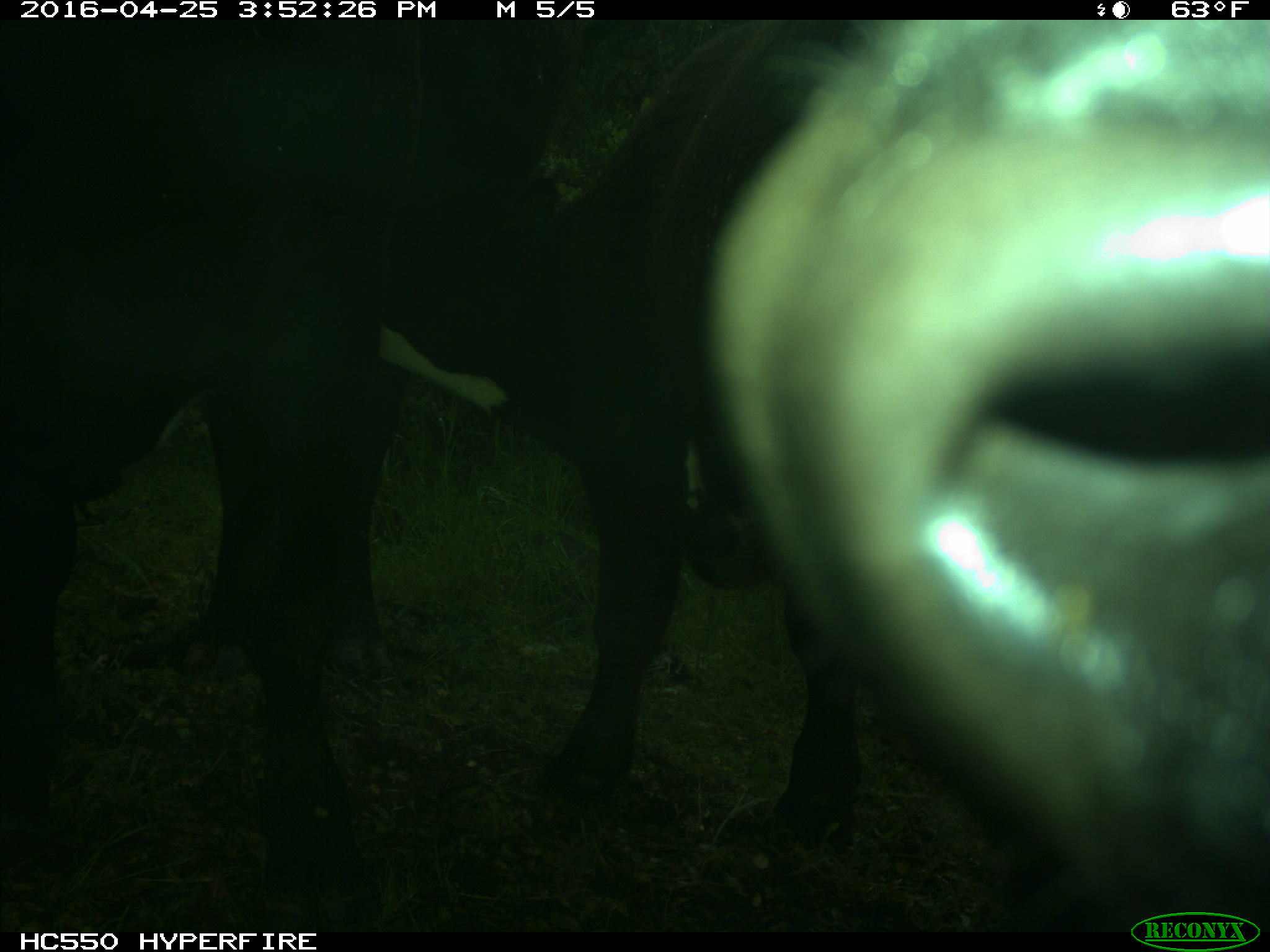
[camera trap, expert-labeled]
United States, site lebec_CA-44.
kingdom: Animalia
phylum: Chordata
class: Mammalia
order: Artiodactyla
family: Bovidae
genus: Bos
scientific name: Bos taurus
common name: domestic cow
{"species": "Bos taurus (domestic cow)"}